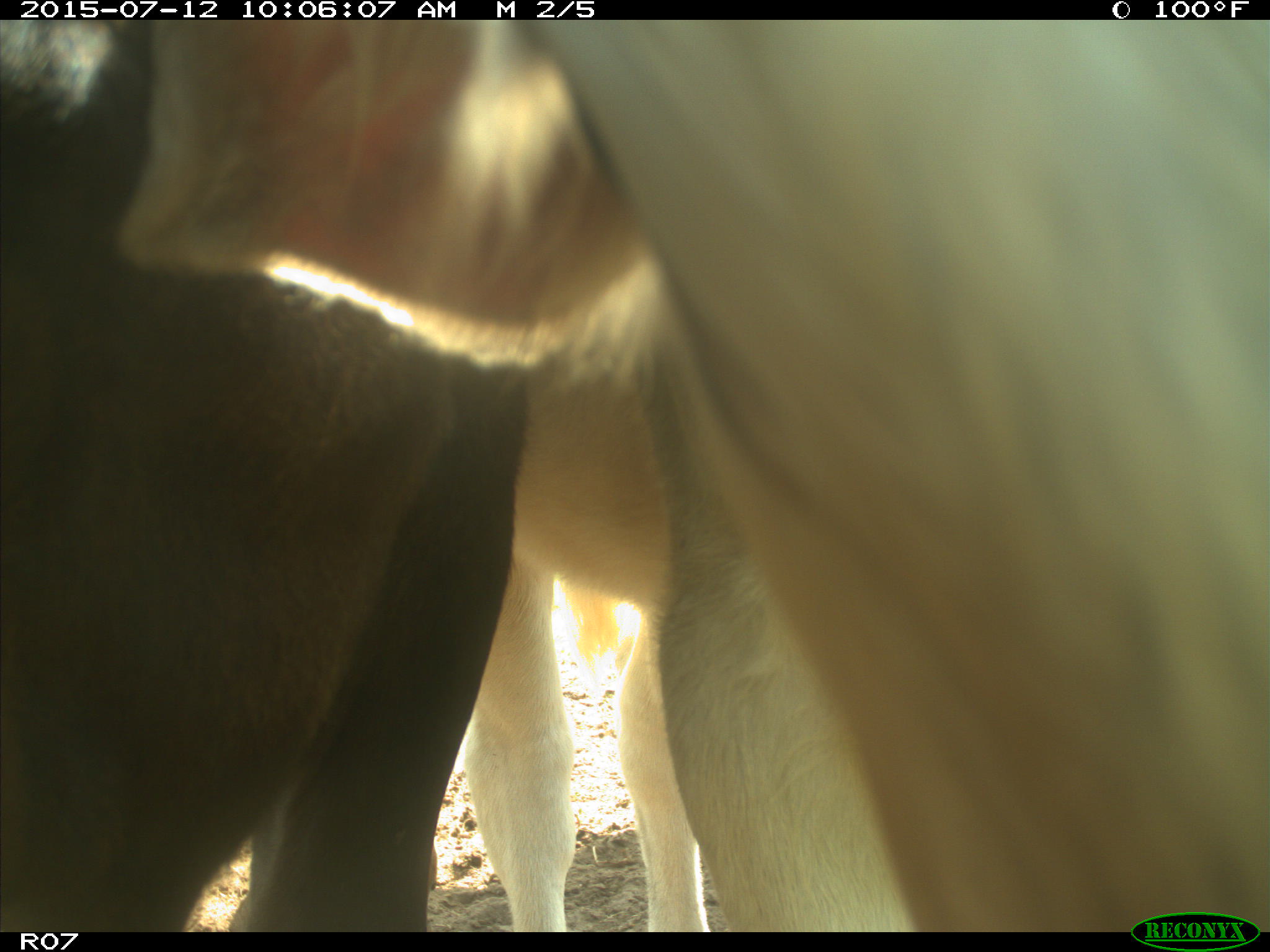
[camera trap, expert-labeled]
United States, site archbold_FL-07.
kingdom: Animalia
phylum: Chordata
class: Mammalia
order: Artiodactyla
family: Bovidae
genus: Bos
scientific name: Bos taurus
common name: domestic cow